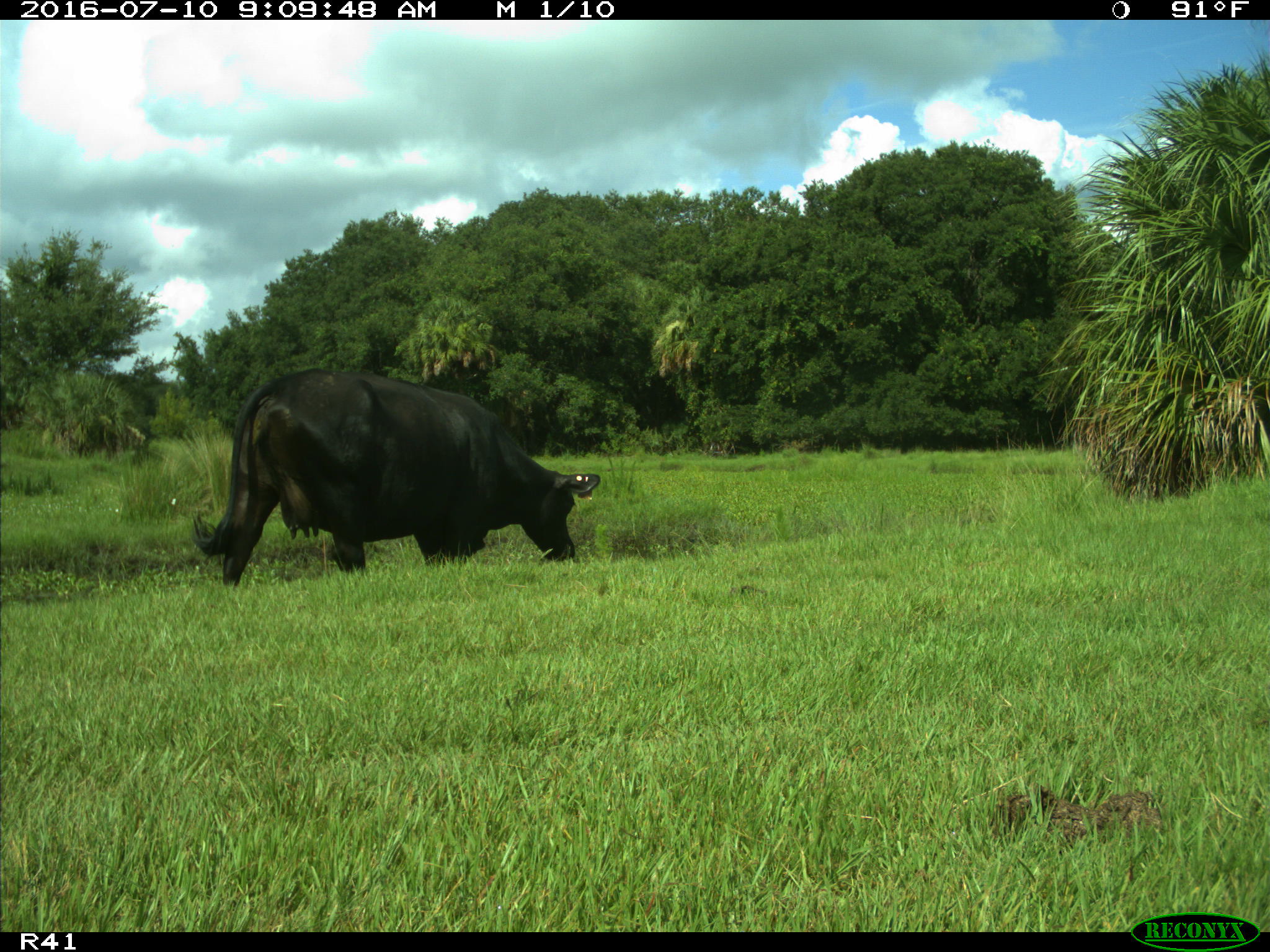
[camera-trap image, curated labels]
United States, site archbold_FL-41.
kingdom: Animalia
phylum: Chordata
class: Mammalia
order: Artiodactyla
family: Bovidae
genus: Bos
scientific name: Bos taurus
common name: domestic cow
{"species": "Bos taurus (domestic cow)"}